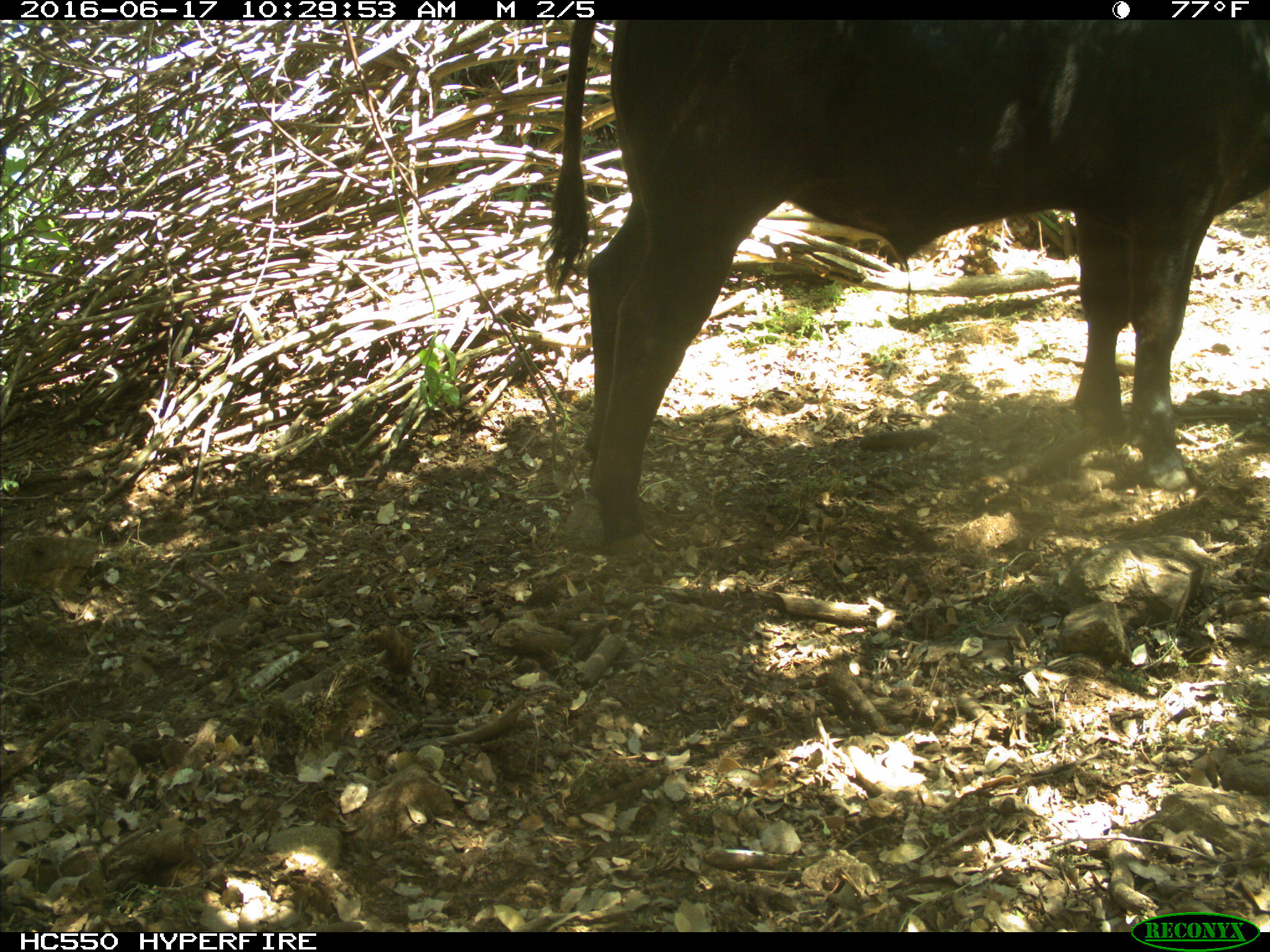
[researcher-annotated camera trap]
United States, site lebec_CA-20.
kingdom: Animalia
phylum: Chordata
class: Mammalia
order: Artiodactyla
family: Bovidae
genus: Bos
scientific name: Bos taurus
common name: domestic cow